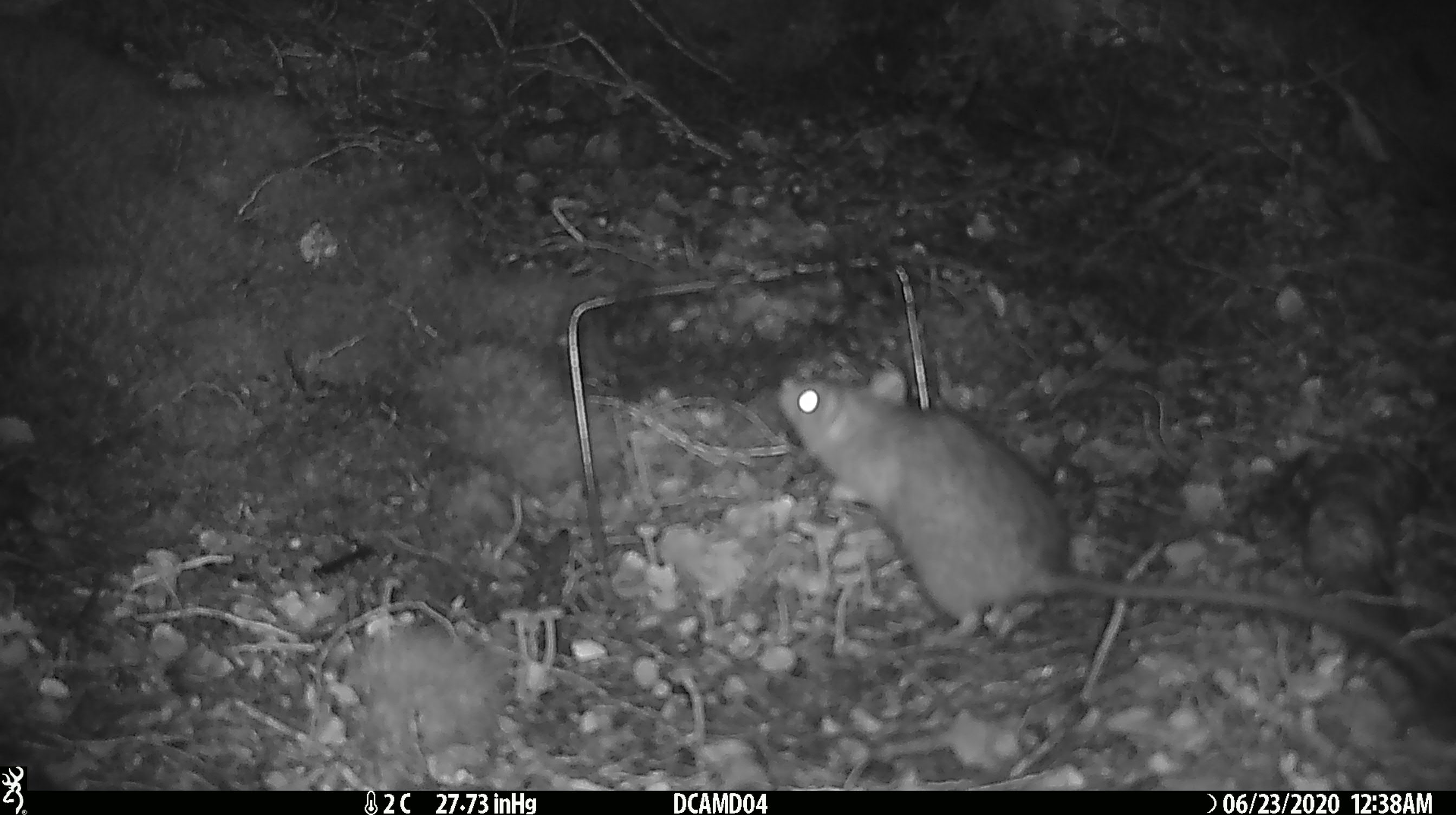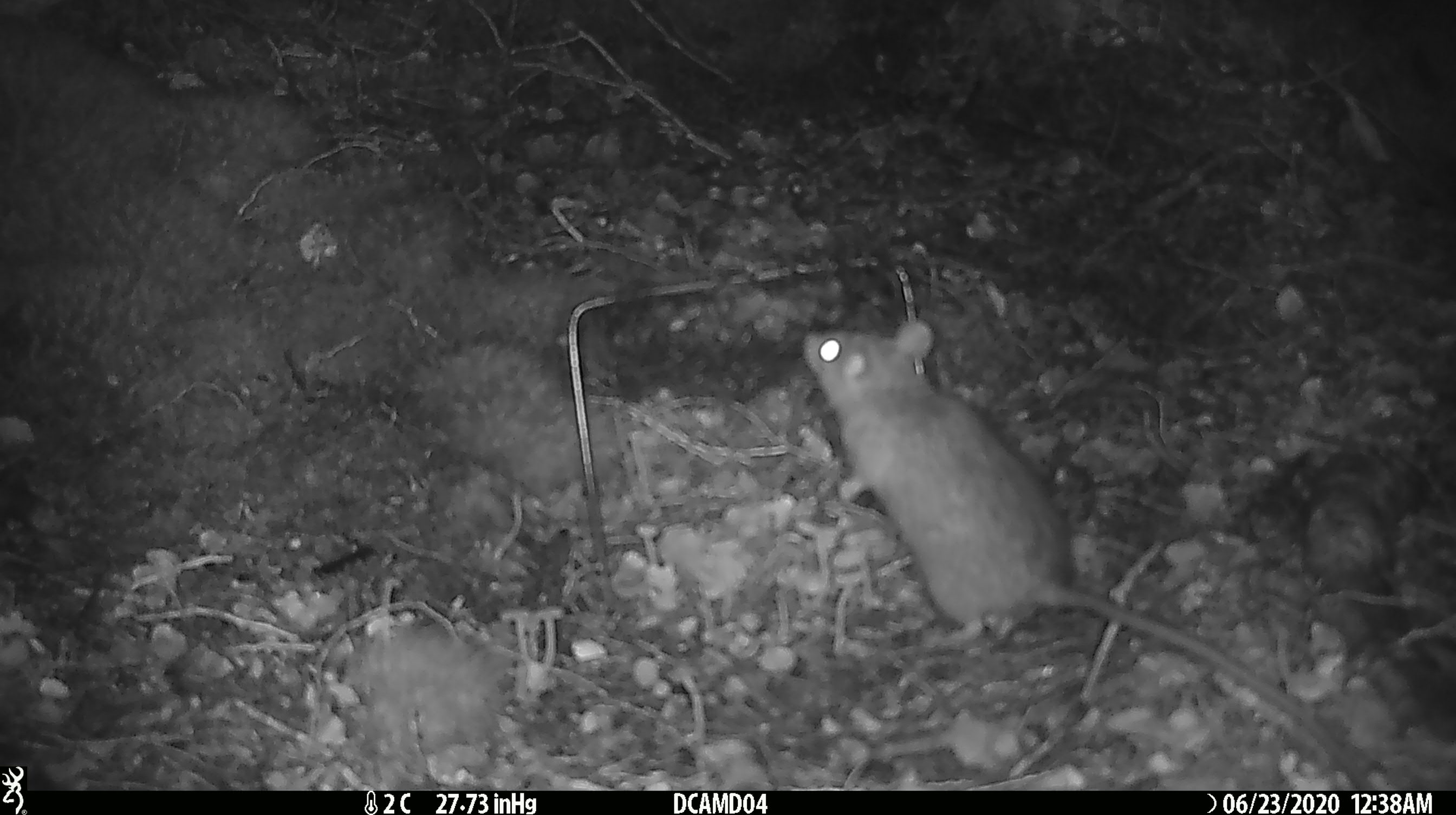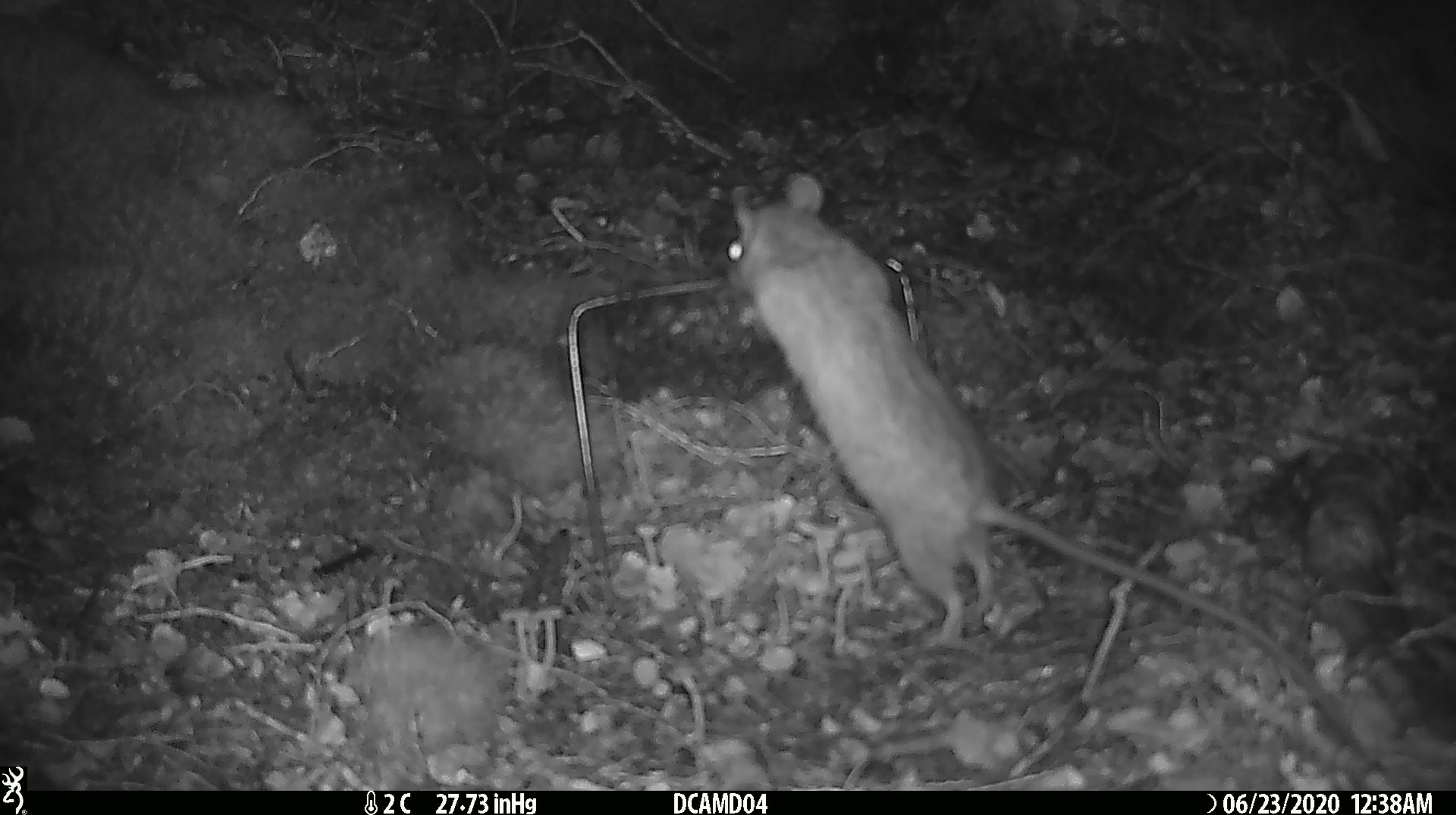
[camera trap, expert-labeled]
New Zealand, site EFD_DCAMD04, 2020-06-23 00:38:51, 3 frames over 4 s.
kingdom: Animalia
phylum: Chordata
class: Mammalia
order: Rodentia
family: Muridae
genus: Rattus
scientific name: Rattus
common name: rat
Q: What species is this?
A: Rat (Rattus).